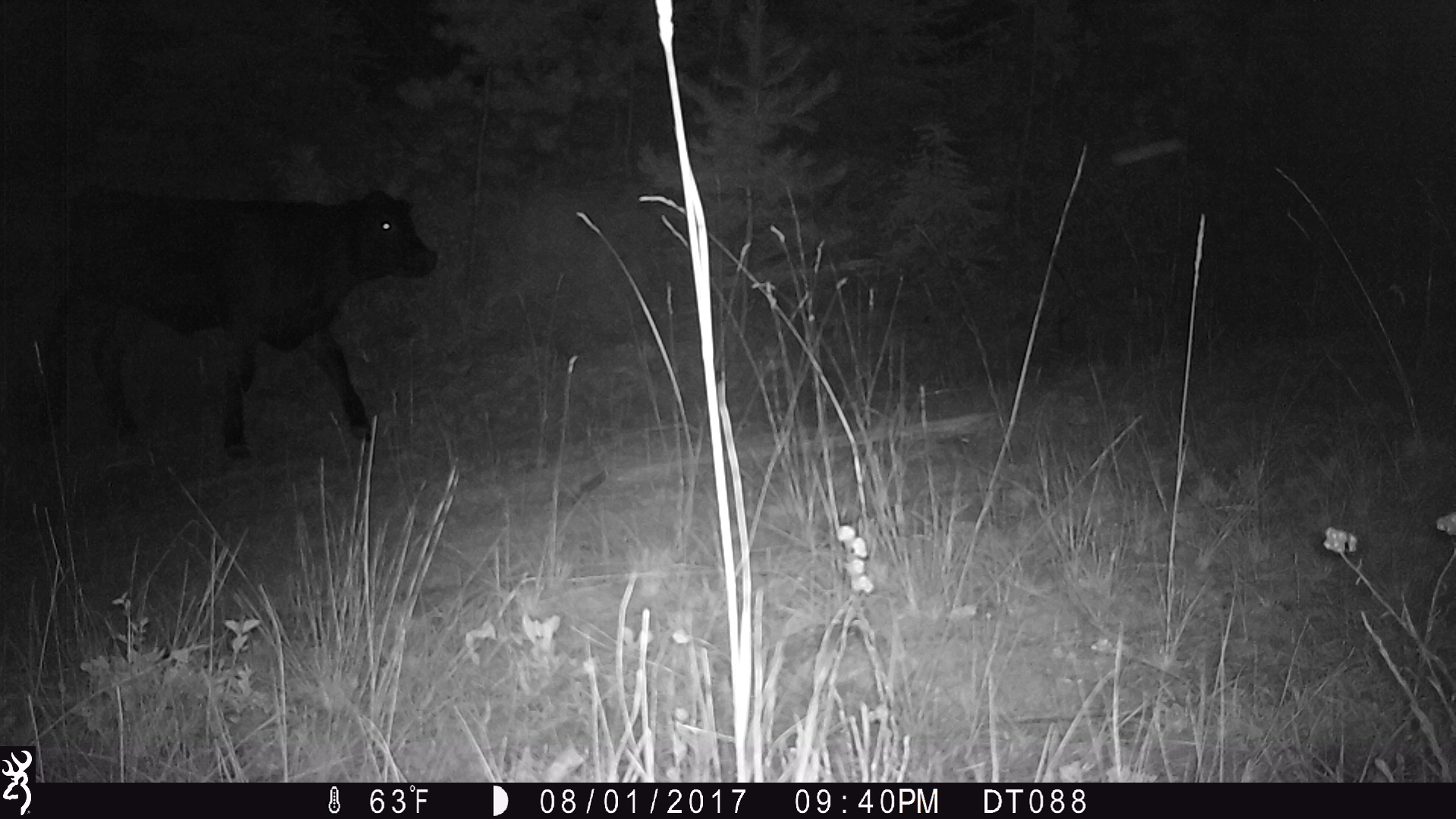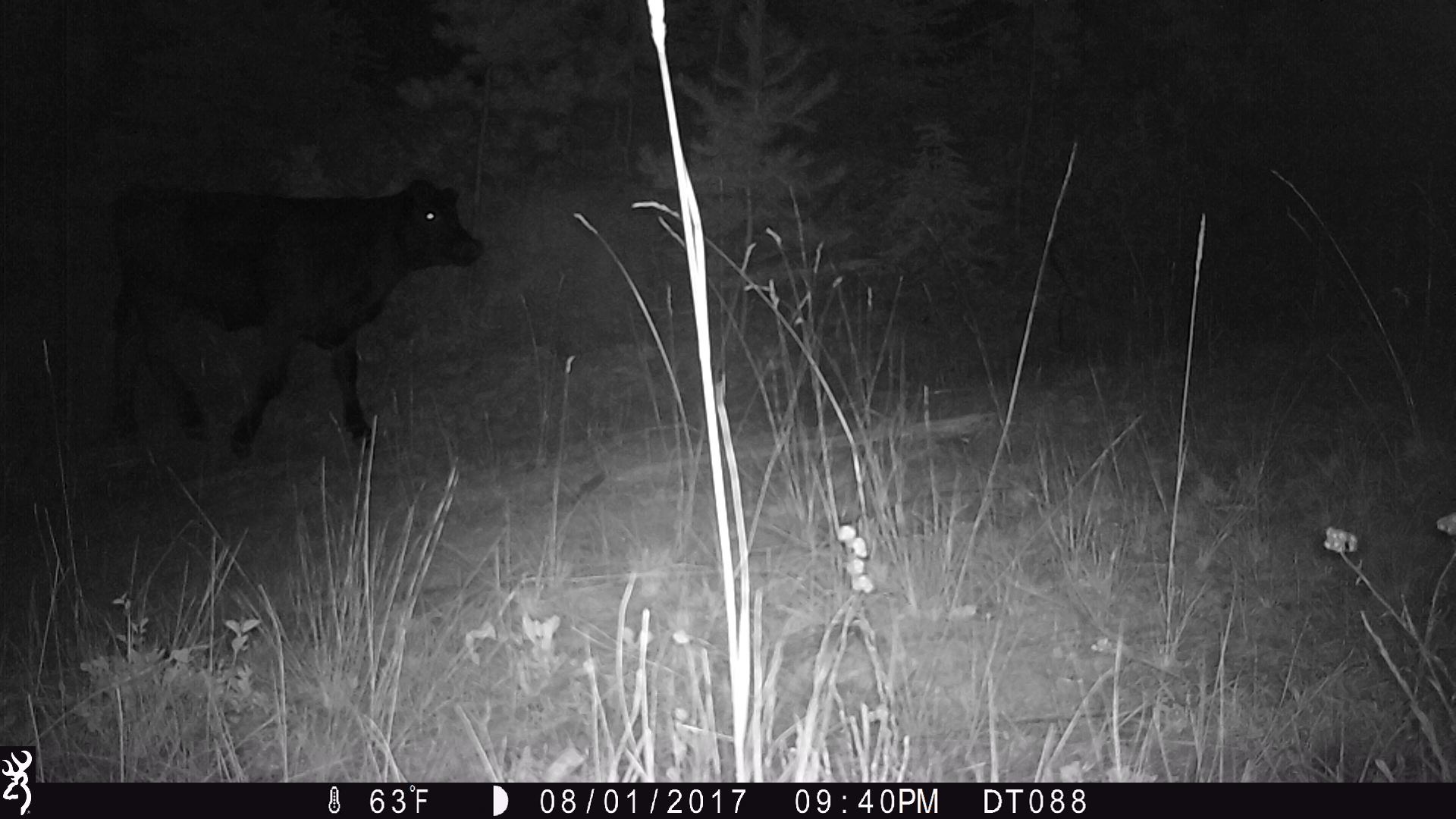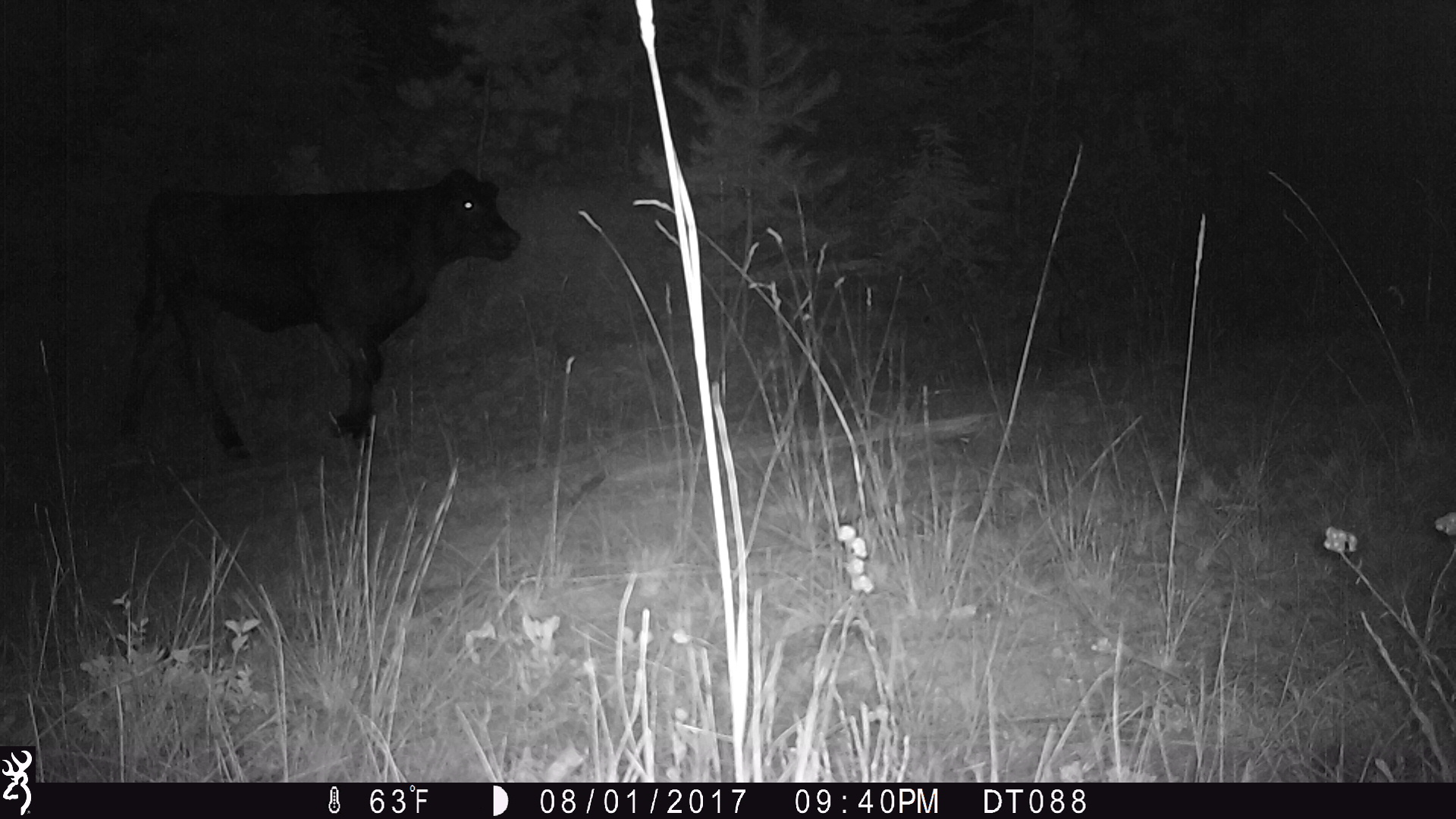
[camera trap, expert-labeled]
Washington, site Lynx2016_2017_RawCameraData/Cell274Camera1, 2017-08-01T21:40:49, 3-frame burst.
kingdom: Animalia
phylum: Chordata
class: Mammalia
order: Artiodactyla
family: Bovidae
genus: Bos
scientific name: Bos taurus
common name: domestic cattle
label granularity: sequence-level